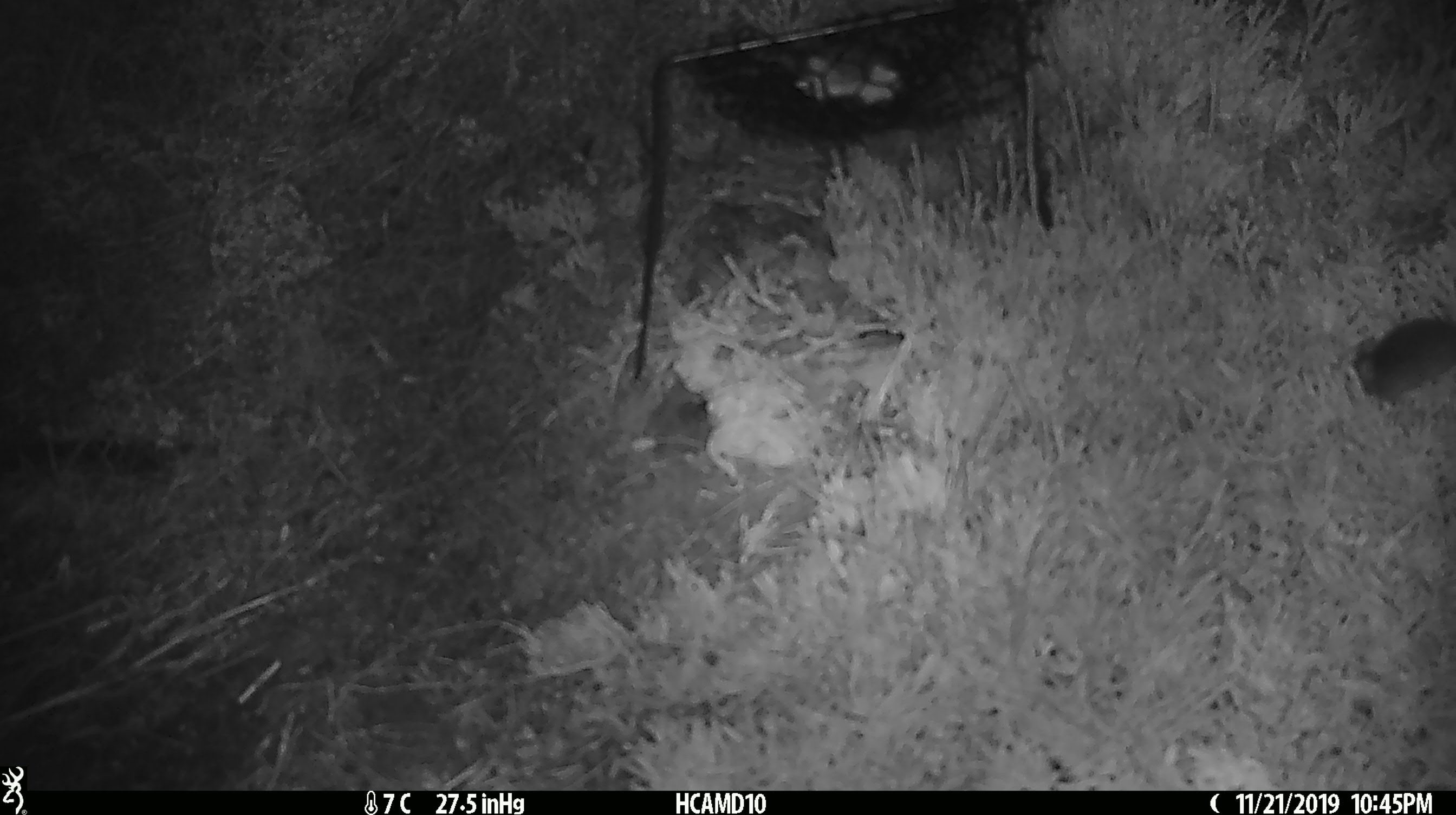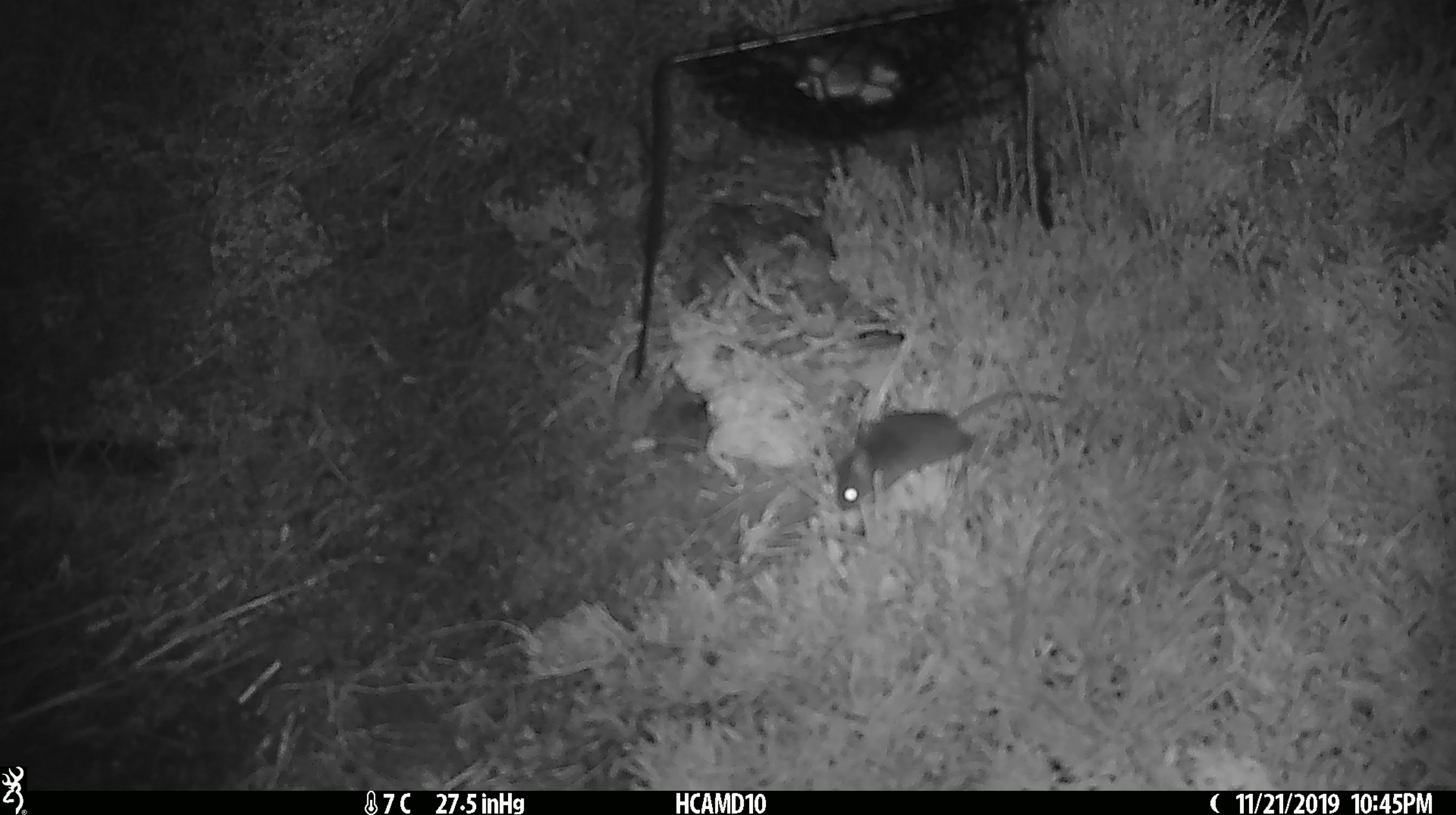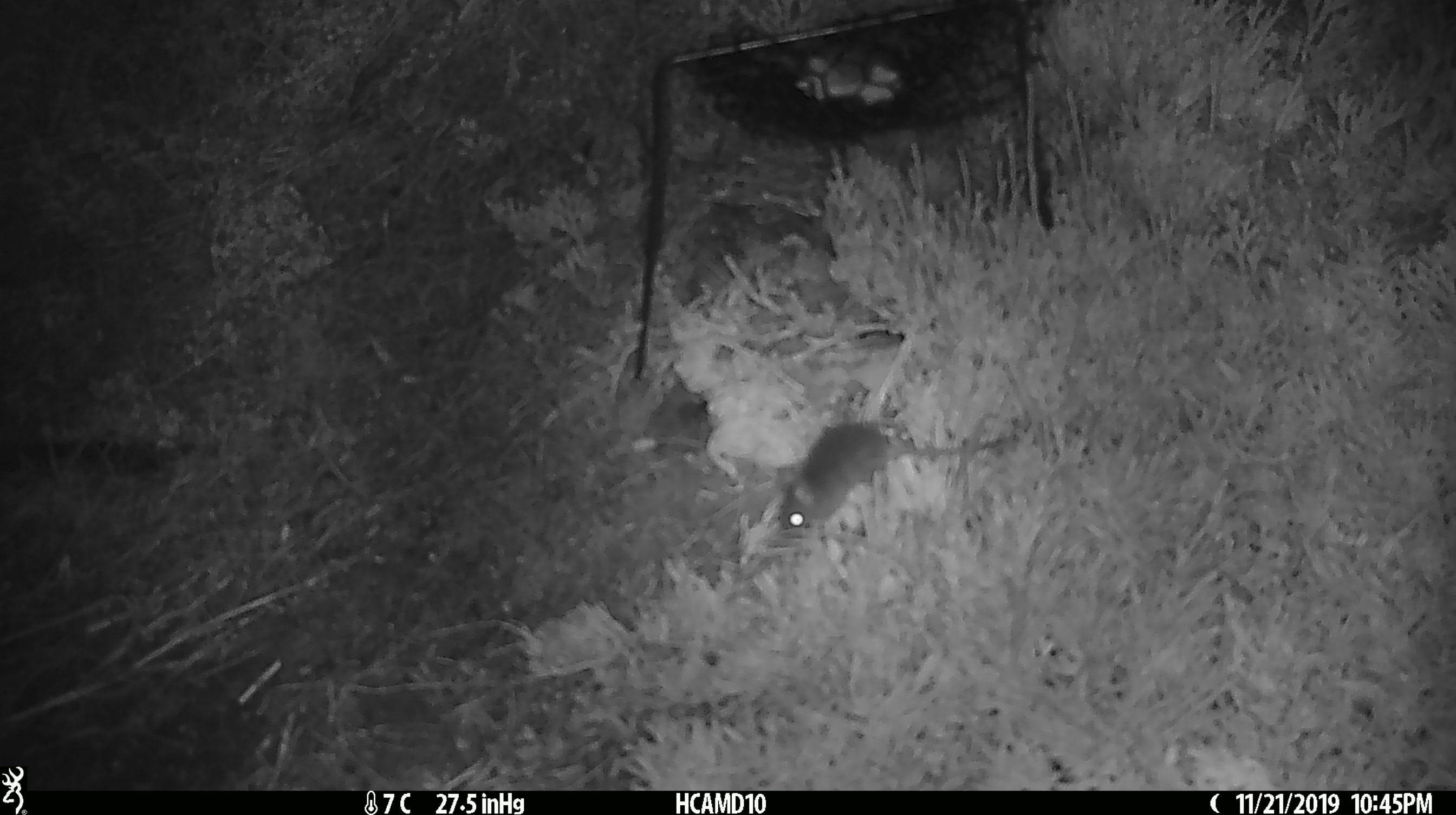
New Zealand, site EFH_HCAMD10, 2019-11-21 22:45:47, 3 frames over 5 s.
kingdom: Animalia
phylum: Chordata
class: Mammalia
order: Rodentia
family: Muridae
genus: Mus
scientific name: Mus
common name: mouse